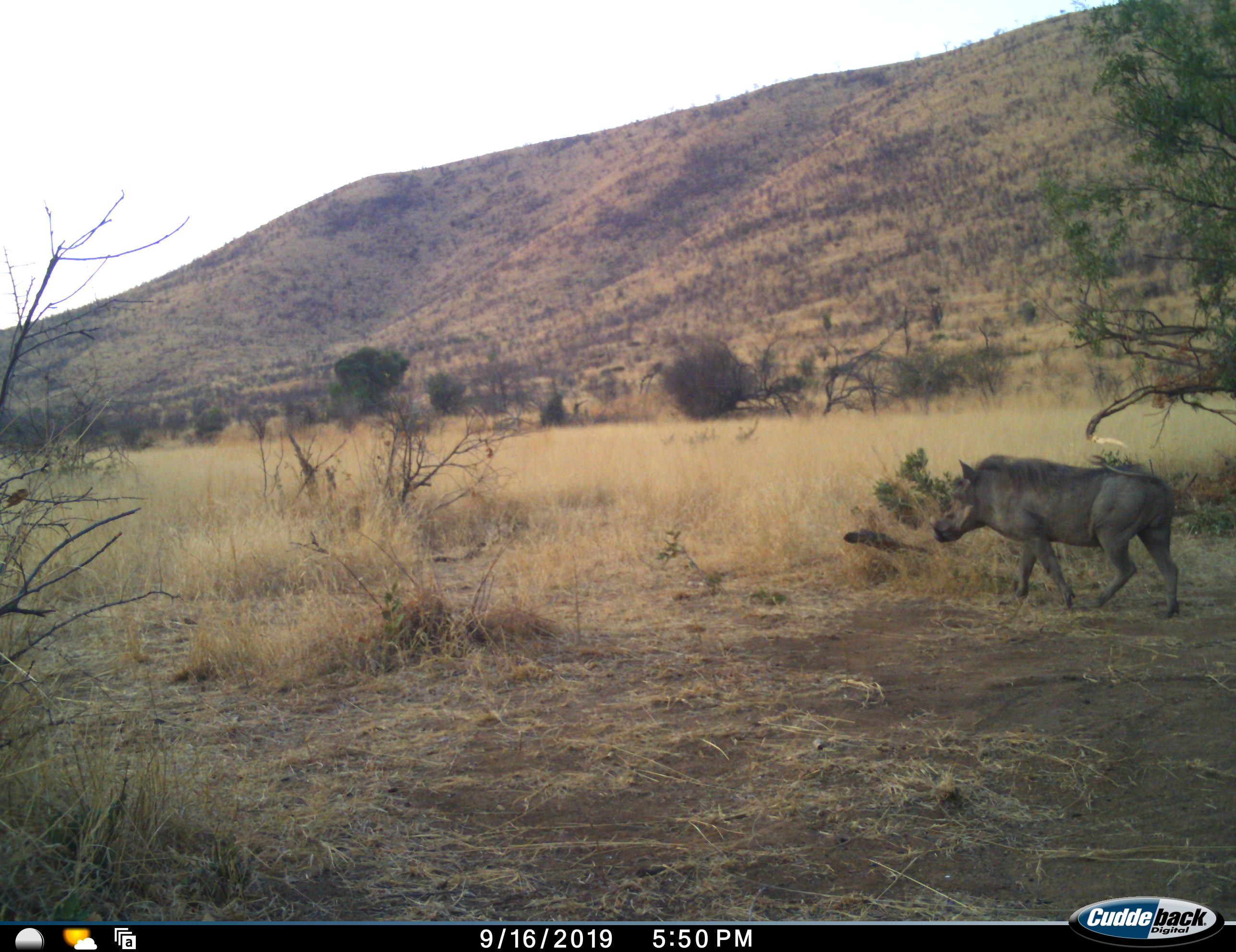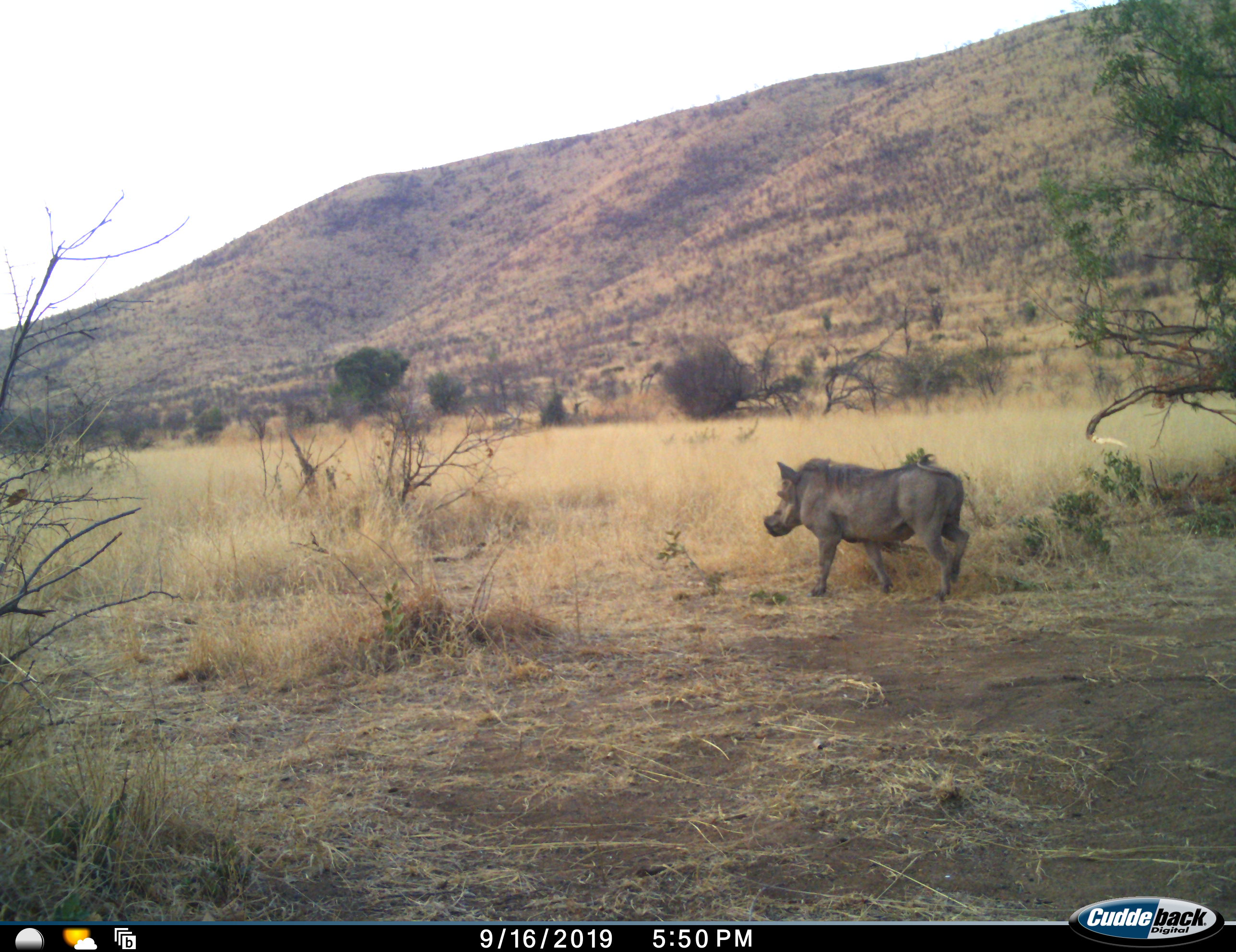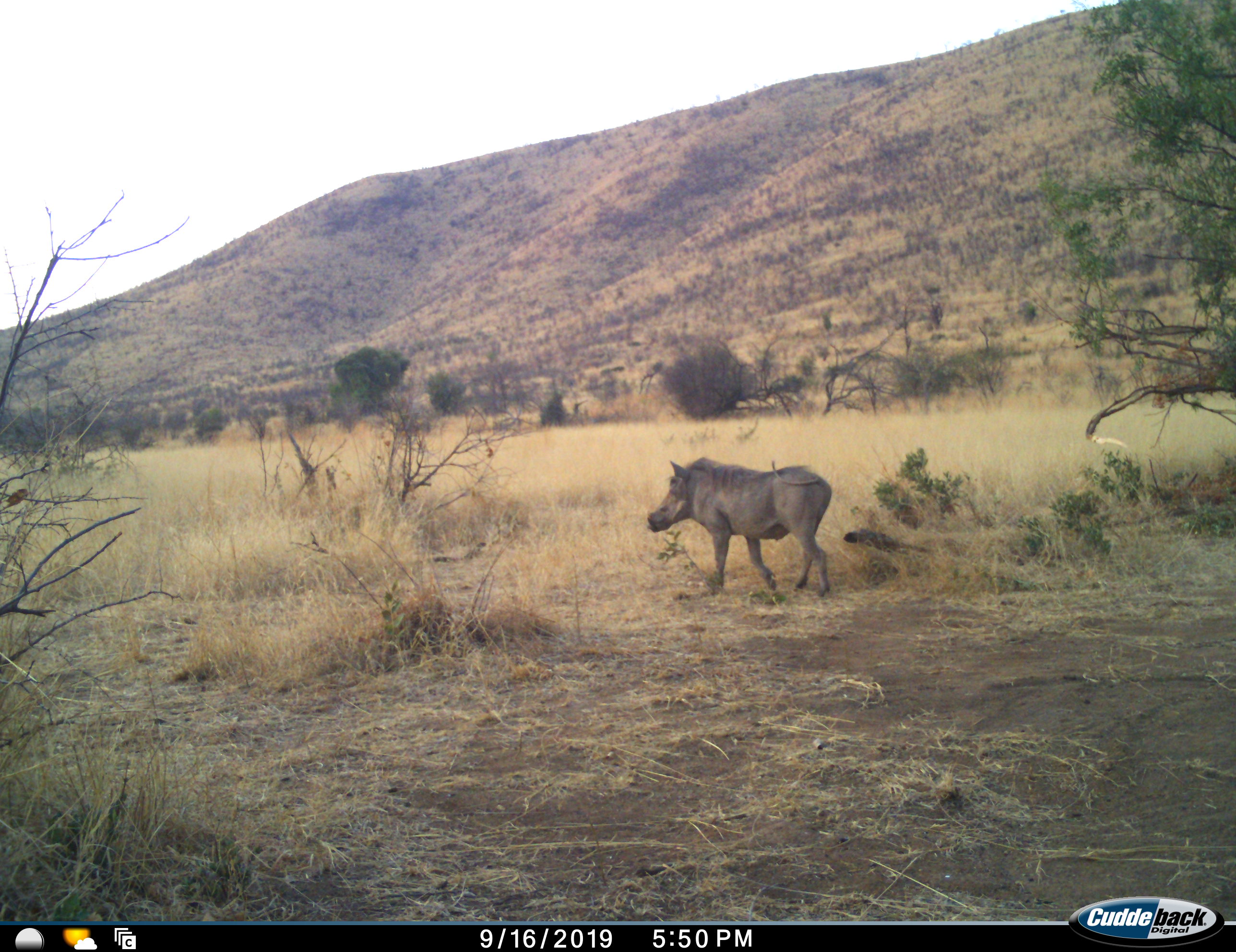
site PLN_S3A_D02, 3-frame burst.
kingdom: Animalia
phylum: Chordata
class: Mammalia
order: Artiodactyla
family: Suidae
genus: Phacochoerus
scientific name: Phacochoerus africanus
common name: warthog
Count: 1.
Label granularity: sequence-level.